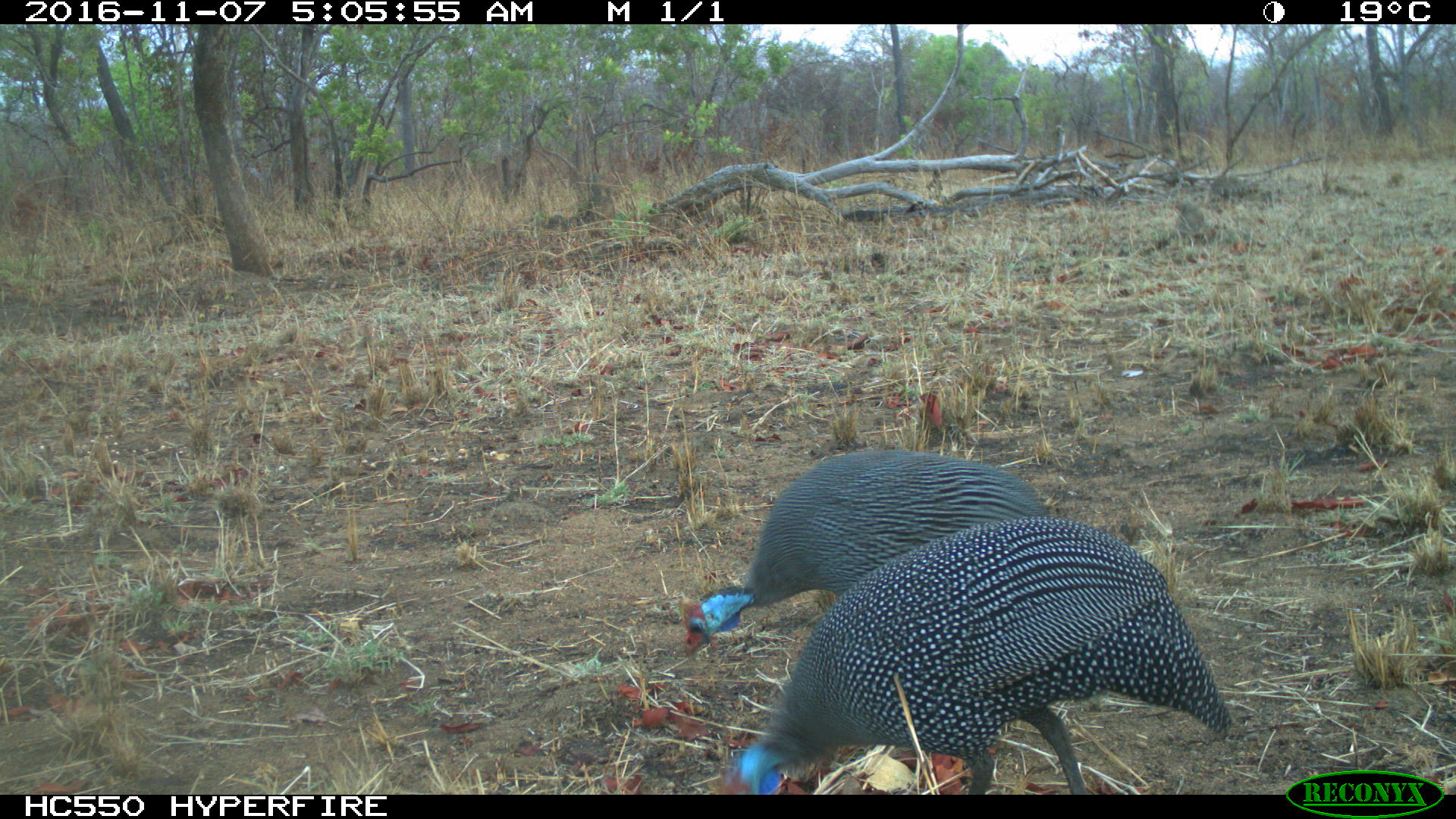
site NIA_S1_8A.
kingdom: Animalia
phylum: Chordata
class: Aves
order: Galliformes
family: Numididae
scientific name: Numididae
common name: guineafowl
Guineafowl (Numididae), count 2. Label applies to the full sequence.